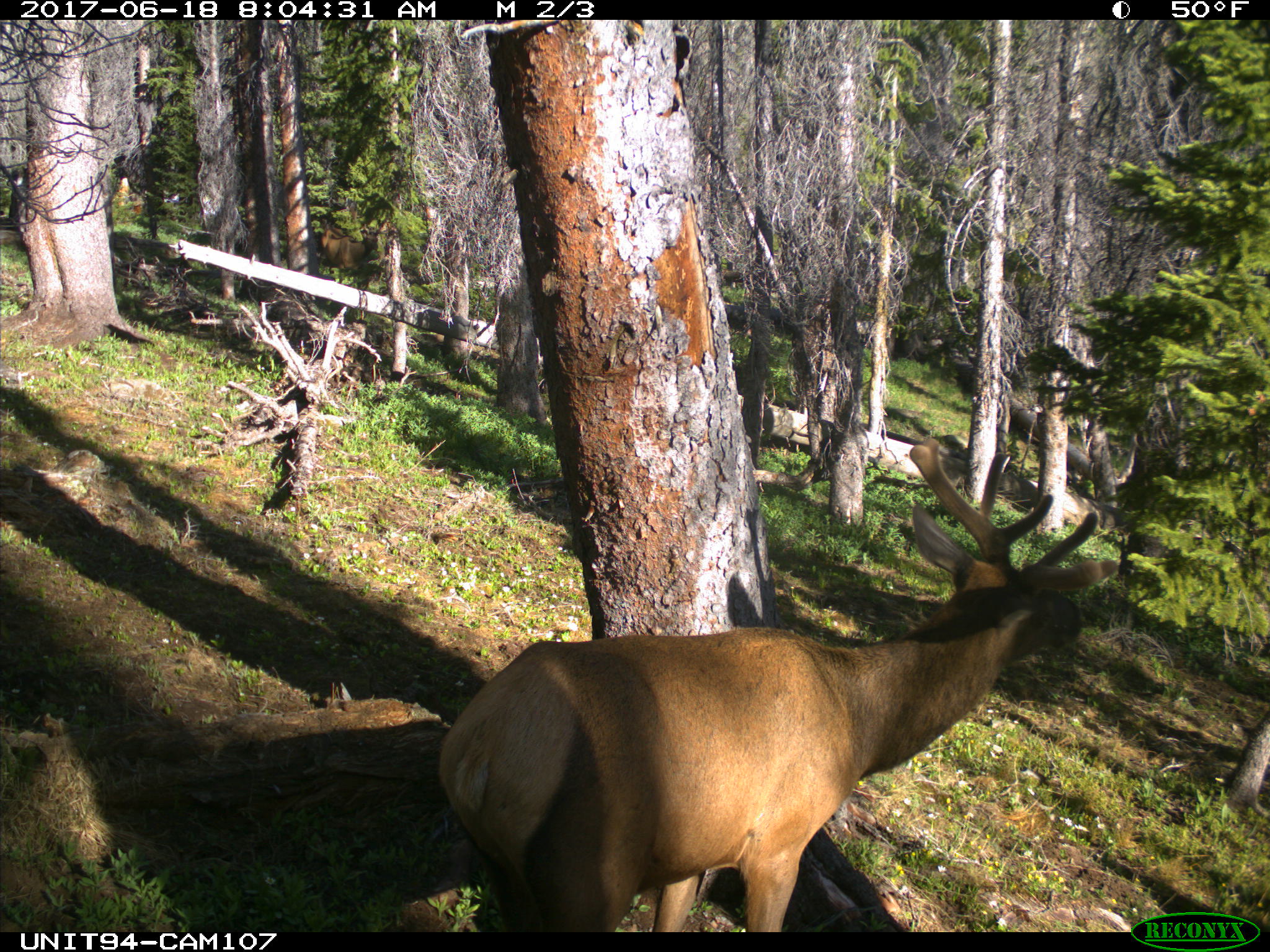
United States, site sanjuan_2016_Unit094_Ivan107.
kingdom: Animalia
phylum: Chordata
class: Mammalia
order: Artiodactyla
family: Cervidae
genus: Cervus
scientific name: Cervus elaphus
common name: red deer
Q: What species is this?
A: Cervus elaphus (red deer).